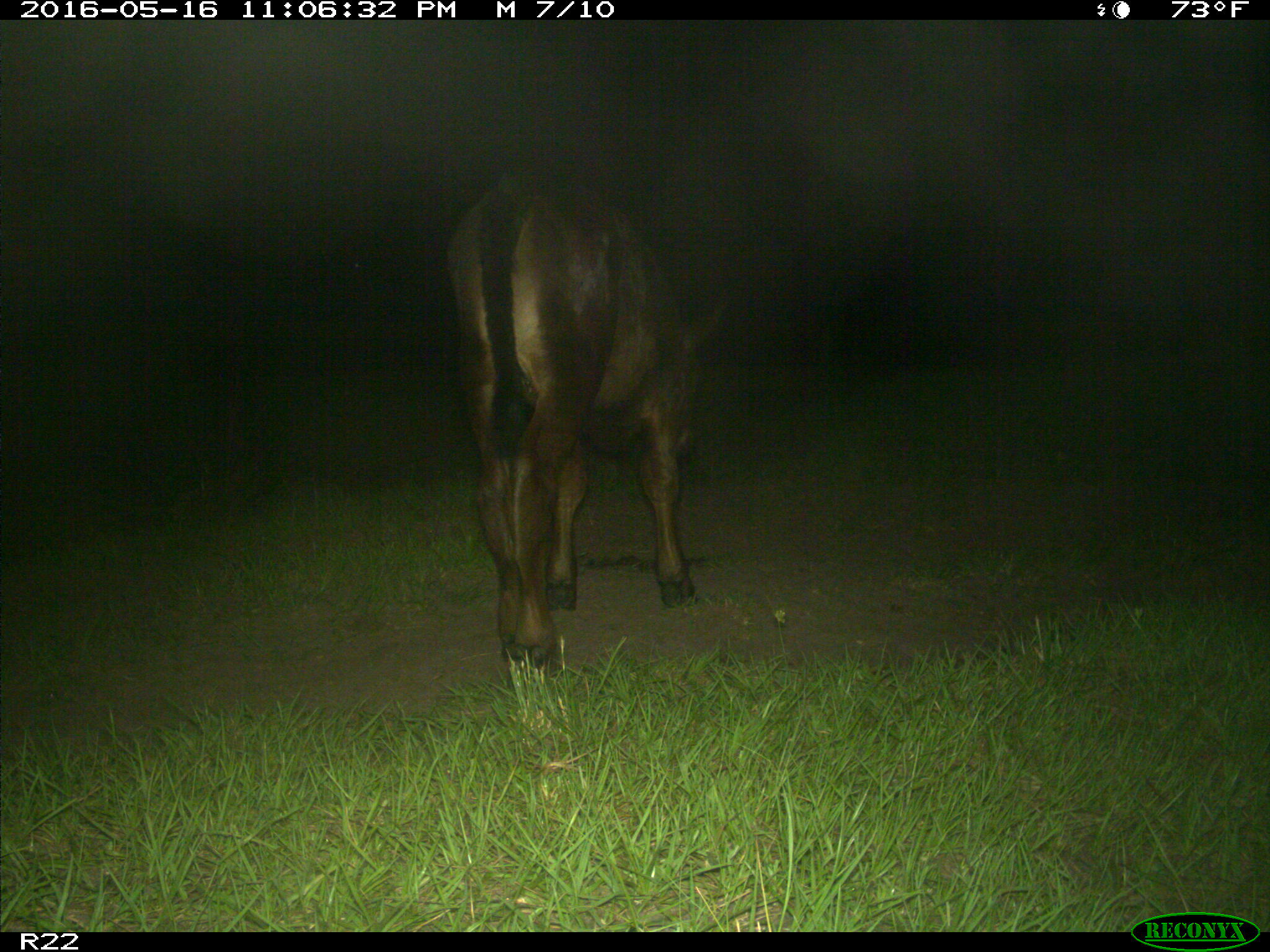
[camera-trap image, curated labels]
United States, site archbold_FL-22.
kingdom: Animalia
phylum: Chordata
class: Mammalia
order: Artiodactyla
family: Bovidae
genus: Bos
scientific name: Bos taurus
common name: domestic cow